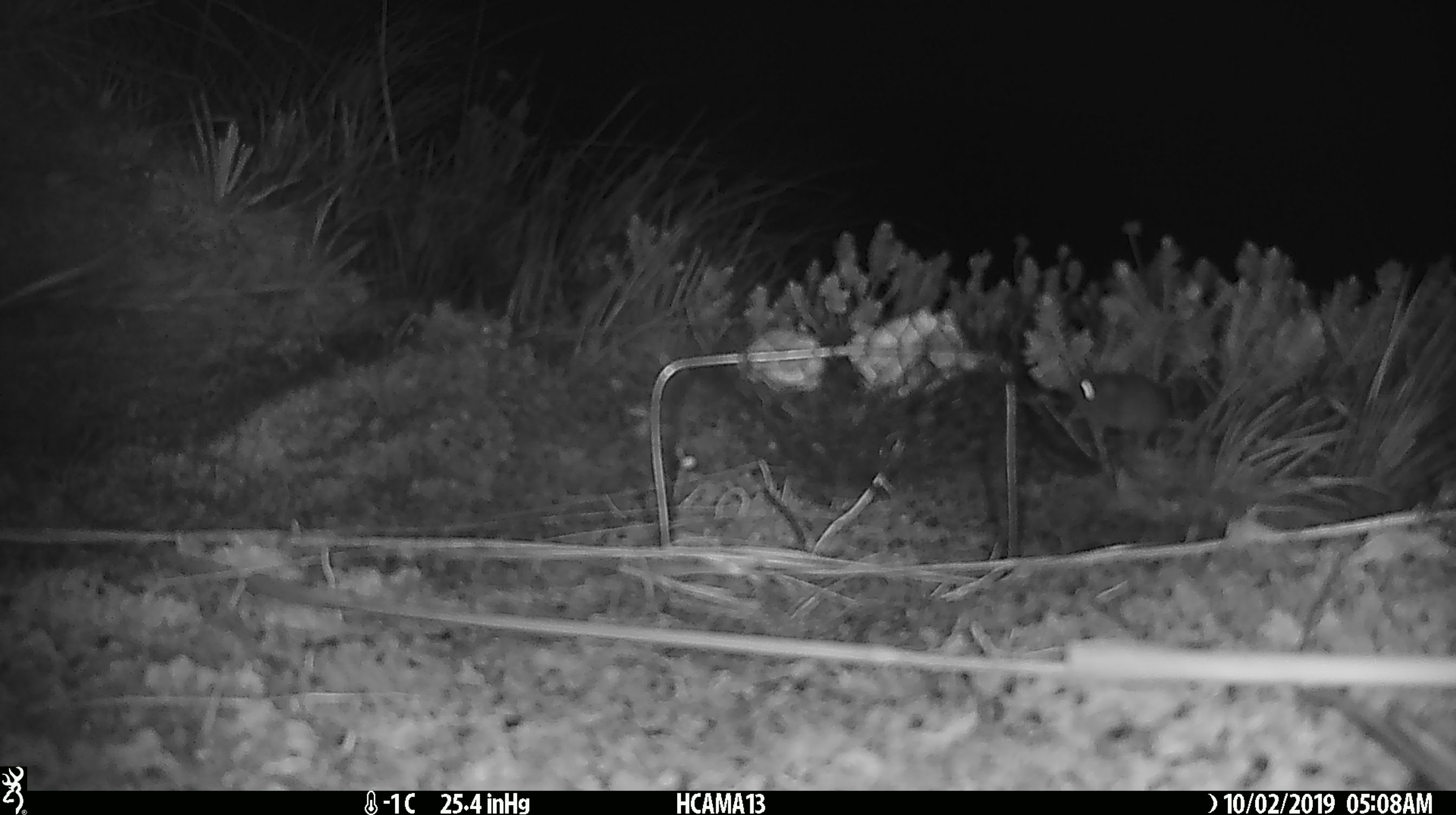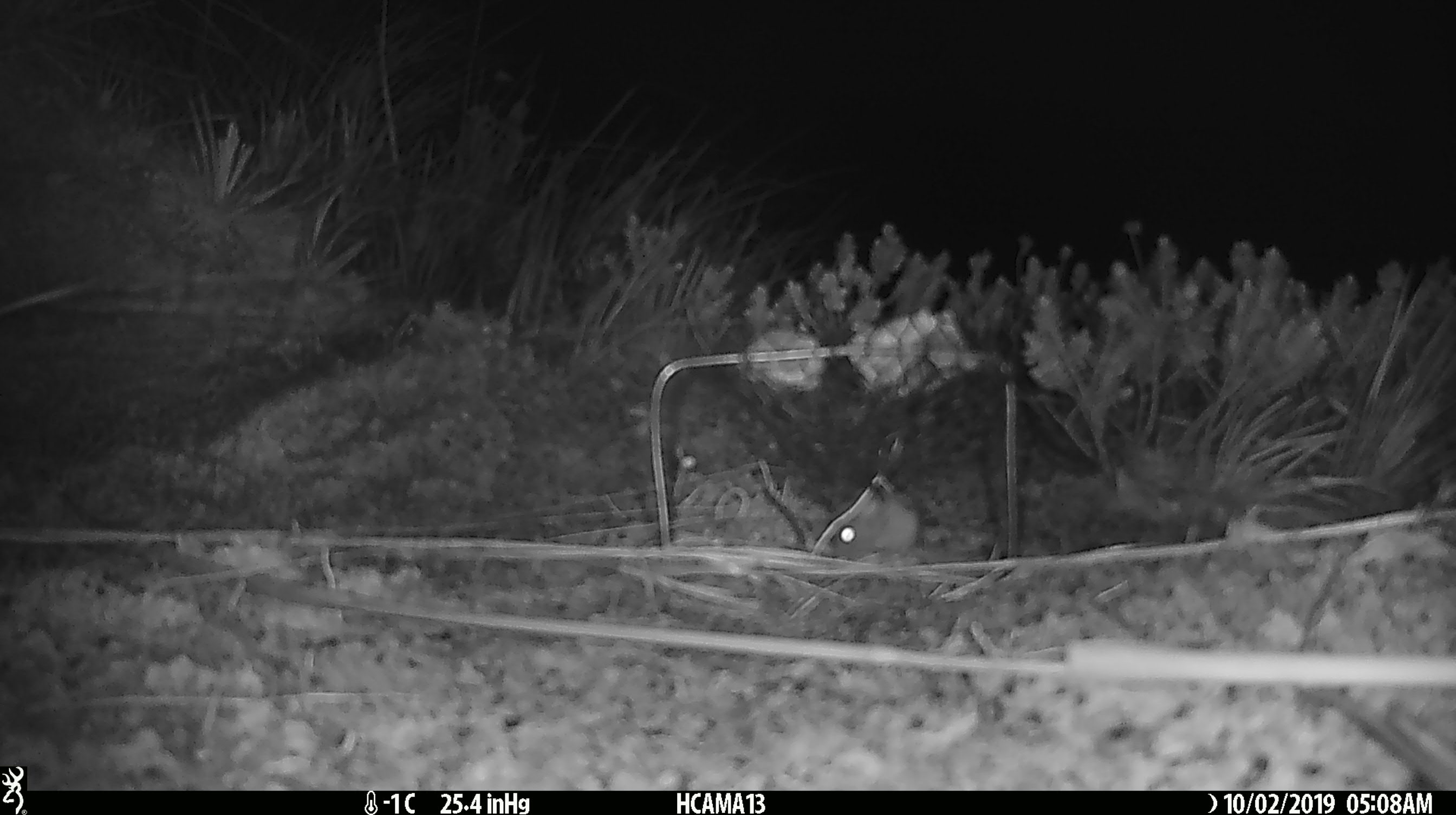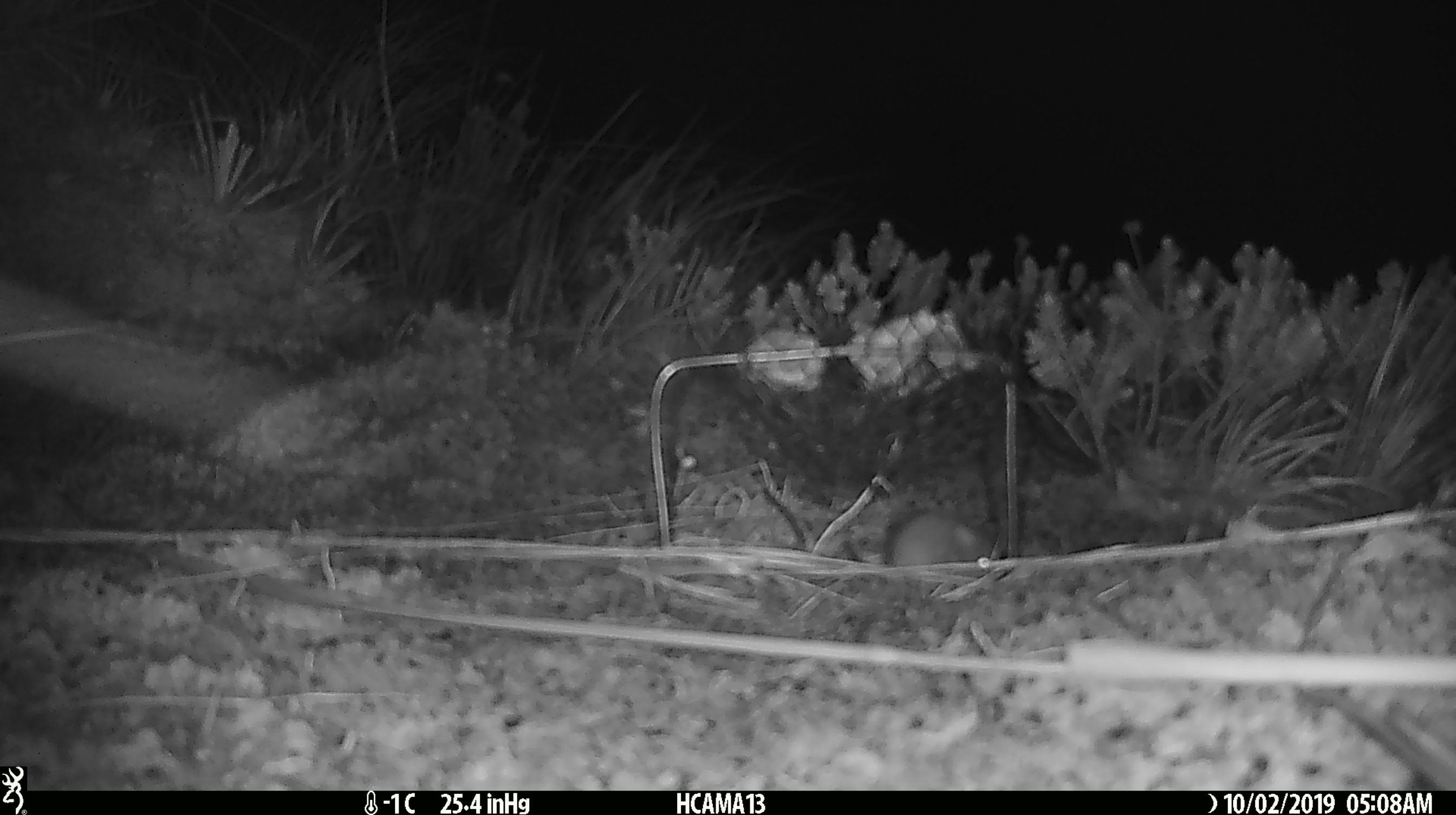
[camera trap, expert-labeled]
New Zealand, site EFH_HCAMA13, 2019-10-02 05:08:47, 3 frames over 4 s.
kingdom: Animalia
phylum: Chordata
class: Mammalia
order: Rodentia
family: Muridae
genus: Mus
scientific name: Mus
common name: mouse